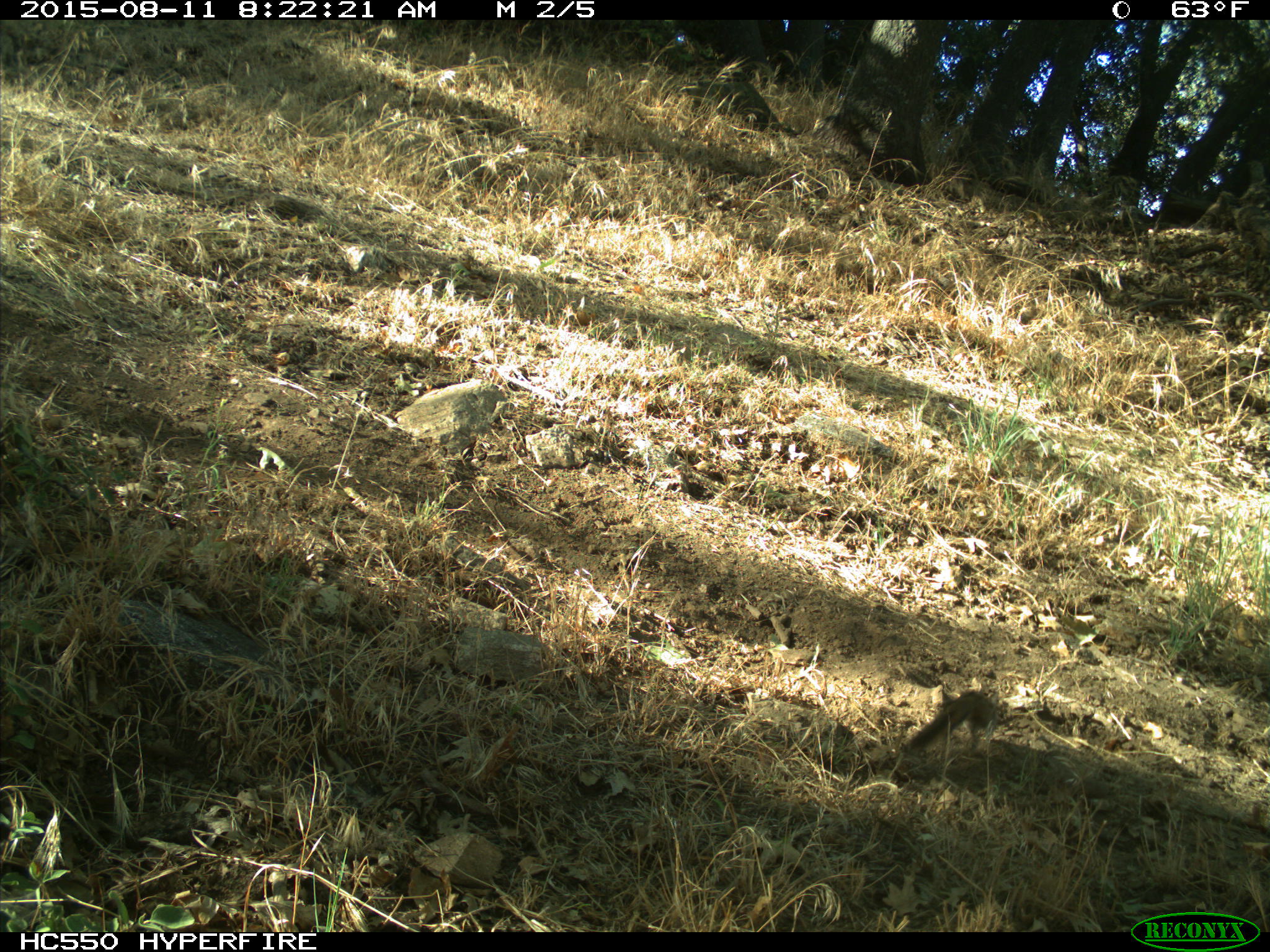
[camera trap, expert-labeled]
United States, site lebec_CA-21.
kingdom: Animalia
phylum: Chordata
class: Mammalia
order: Rodentia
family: Sciuridae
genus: Tamias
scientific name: Tamias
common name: chipmunk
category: unidentified chipmunk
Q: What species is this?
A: Unidentified chipmunk (chipmunk) (Tamias).